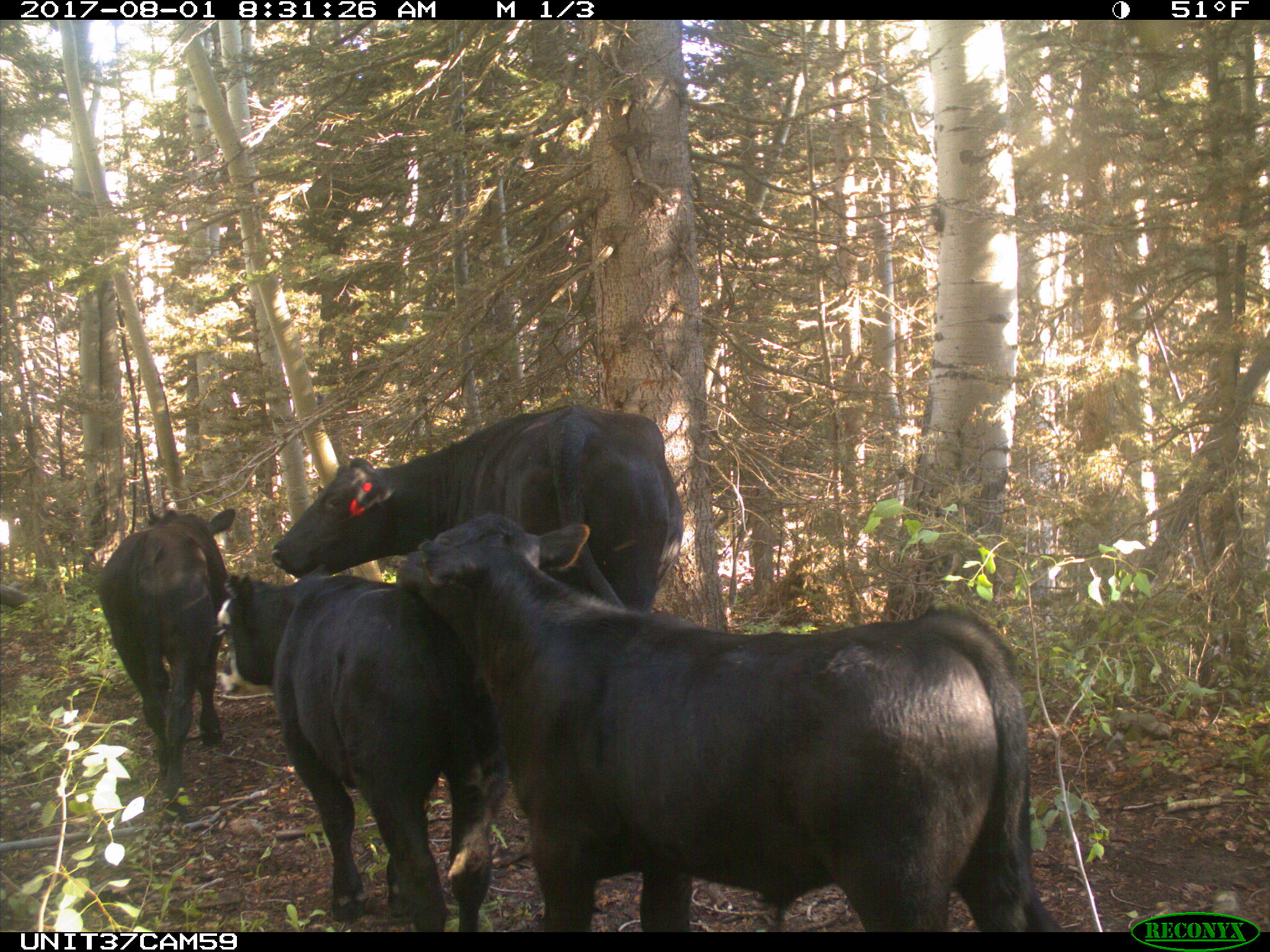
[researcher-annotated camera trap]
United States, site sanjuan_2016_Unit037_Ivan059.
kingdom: Animalia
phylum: Chordata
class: Mammalia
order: Artiodactyla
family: Bovidae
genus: Bos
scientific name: Bos taurus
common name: domestic cow